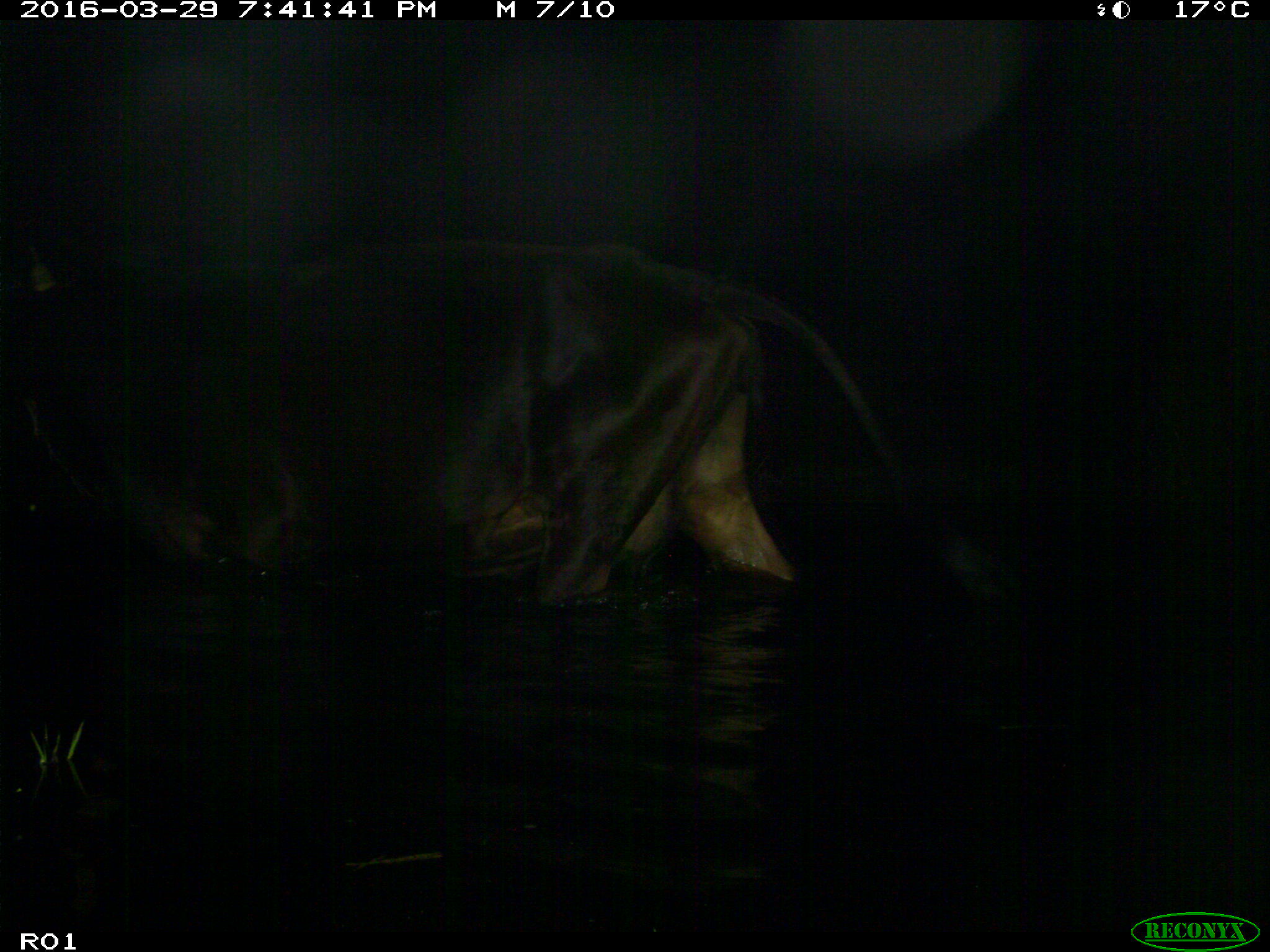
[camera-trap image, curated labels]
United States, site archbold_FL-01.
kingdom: Animalia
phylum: Chordata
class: Mammalia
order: Artiodactyla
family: Bovidae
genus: Bos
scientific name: Bos taurus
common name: domestic cow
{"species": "Bos taurus (domestic cow)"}